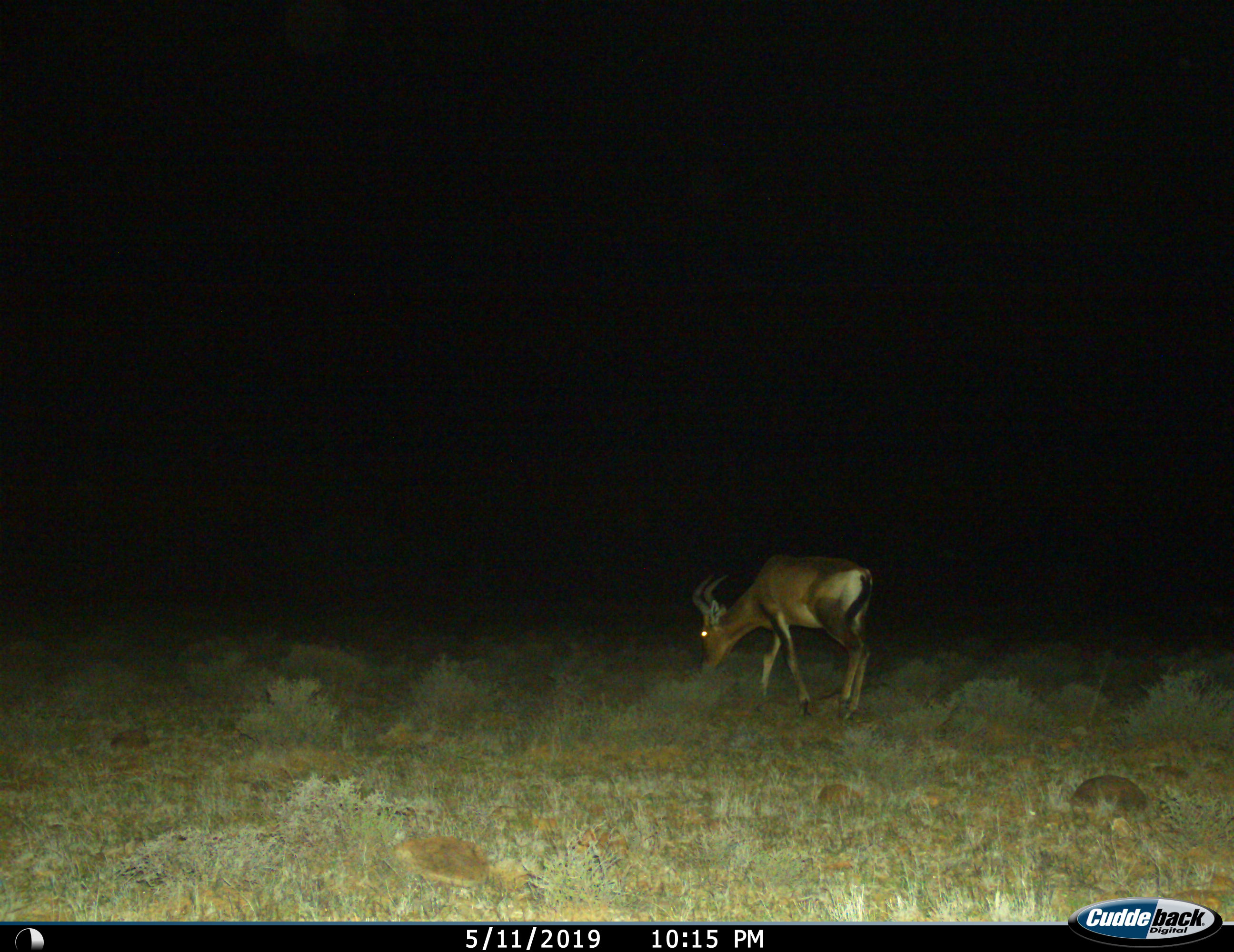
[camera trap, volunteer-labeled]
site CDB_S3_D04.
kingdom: Animalia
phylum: Chordata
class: Mammalia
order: Artiodactyla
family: Bovidae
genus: Alcelaphus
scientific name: Alcelaphus buselaphus caama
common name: red hartebeest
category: hartebeestred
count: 1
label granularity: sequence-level